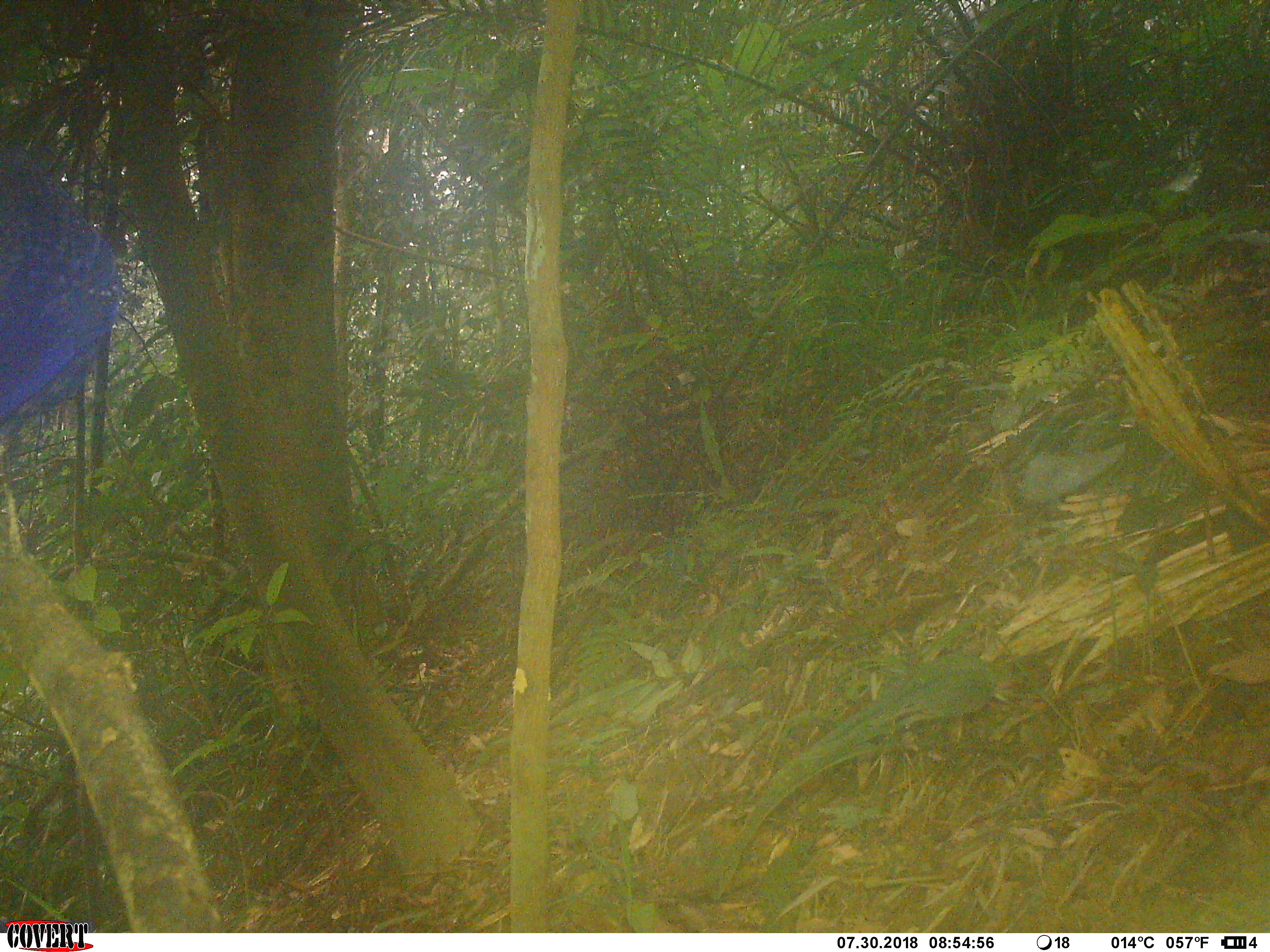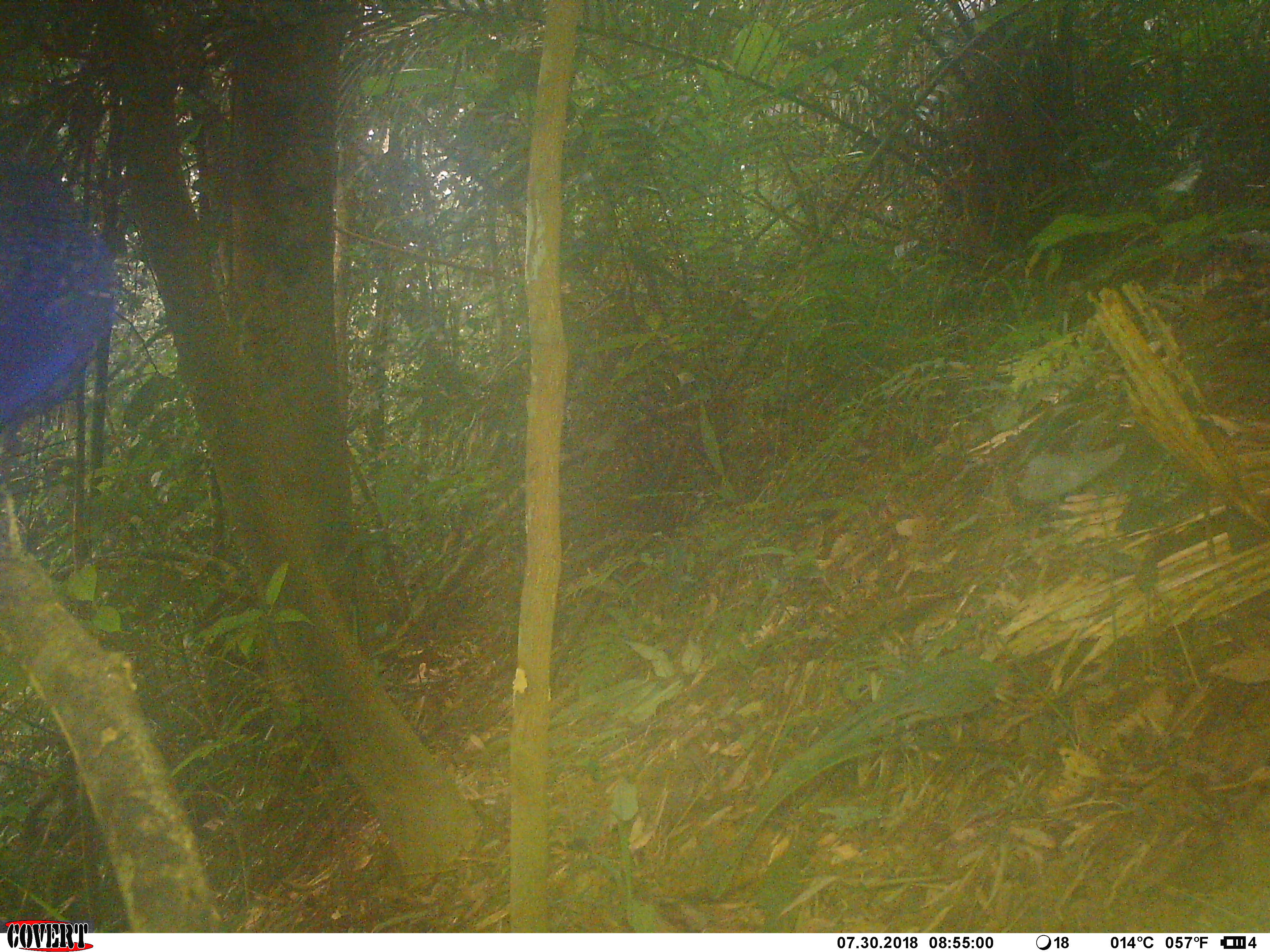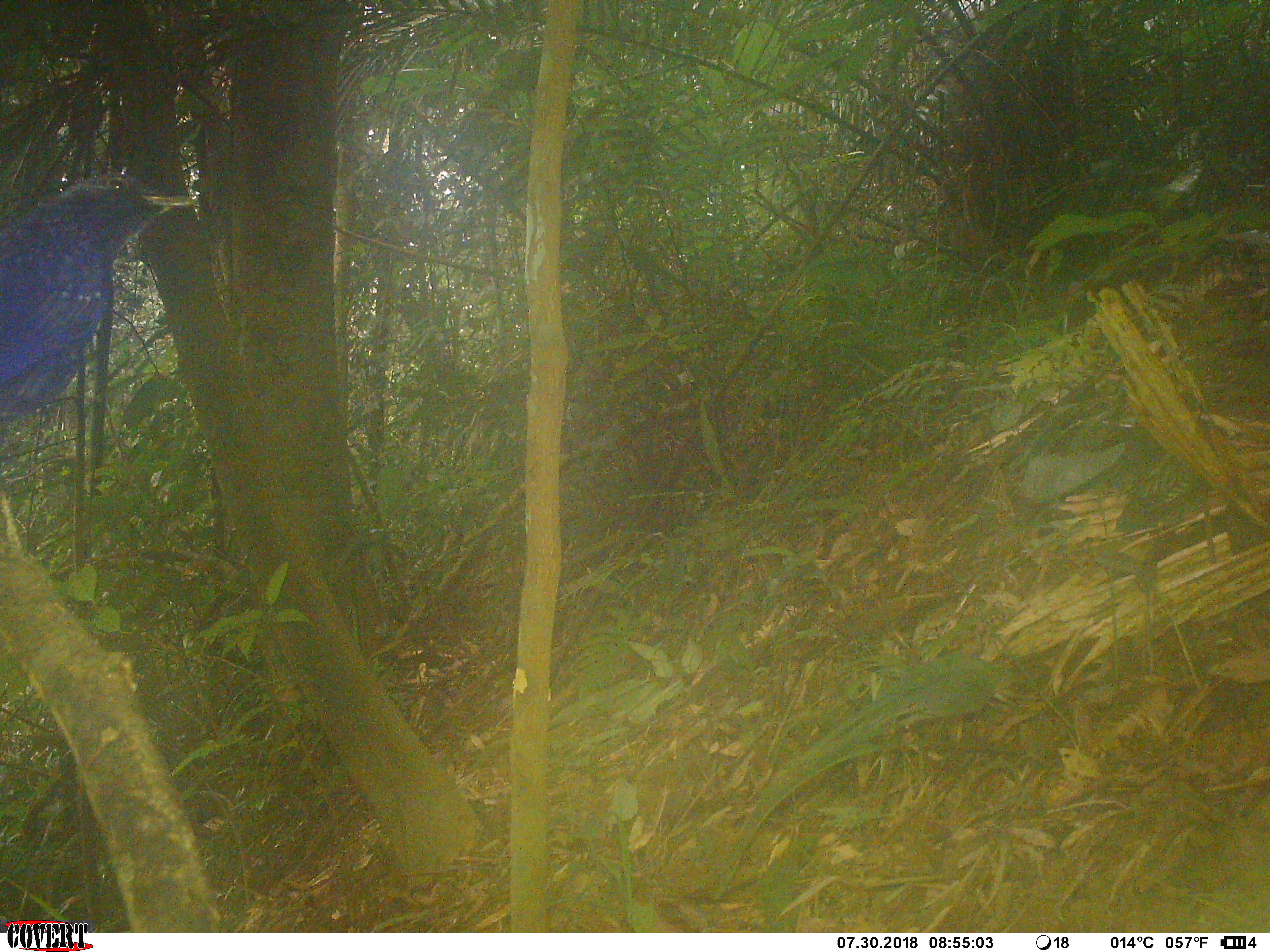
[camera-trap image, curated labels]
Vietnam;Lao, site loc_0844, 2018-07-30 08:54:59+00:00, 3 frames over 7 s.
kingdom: Animalia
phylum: Chordata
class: Aves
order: Passeriformes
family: Muscicapidae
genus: Myophonus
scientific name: Myophonus caeruleus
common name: blue whistling thrush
Blue whistling thrush (Myophonus caeruleus). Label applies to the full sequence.